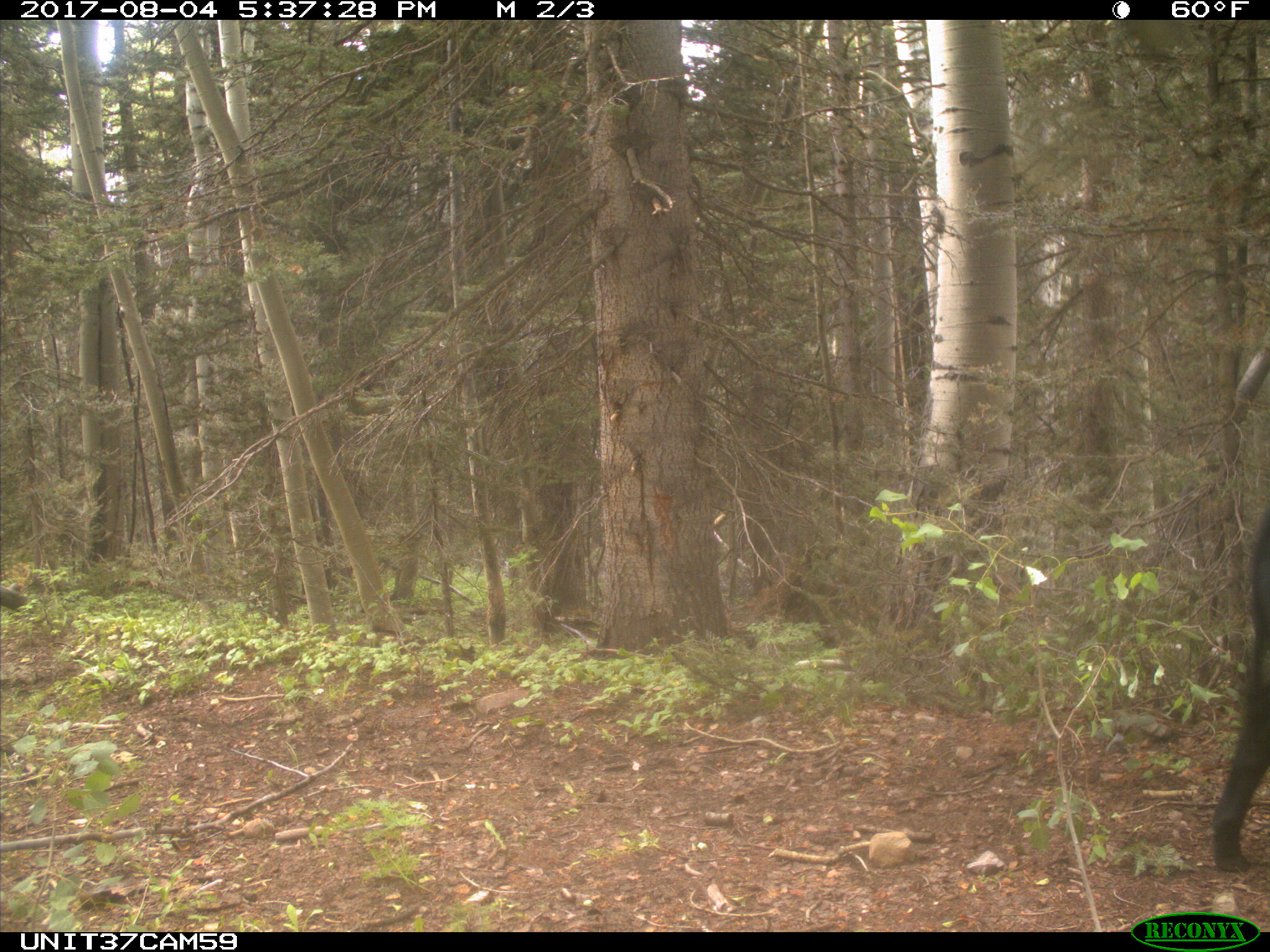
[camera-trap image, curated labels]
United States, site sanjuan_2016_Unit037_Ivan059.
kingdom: Animalia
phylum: Chordata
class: Mammalia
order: Artiodactyla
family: Bovidae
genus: Bos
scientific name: Bos taurus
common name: domestic cow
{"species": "Bos taurus (domestic cow)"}